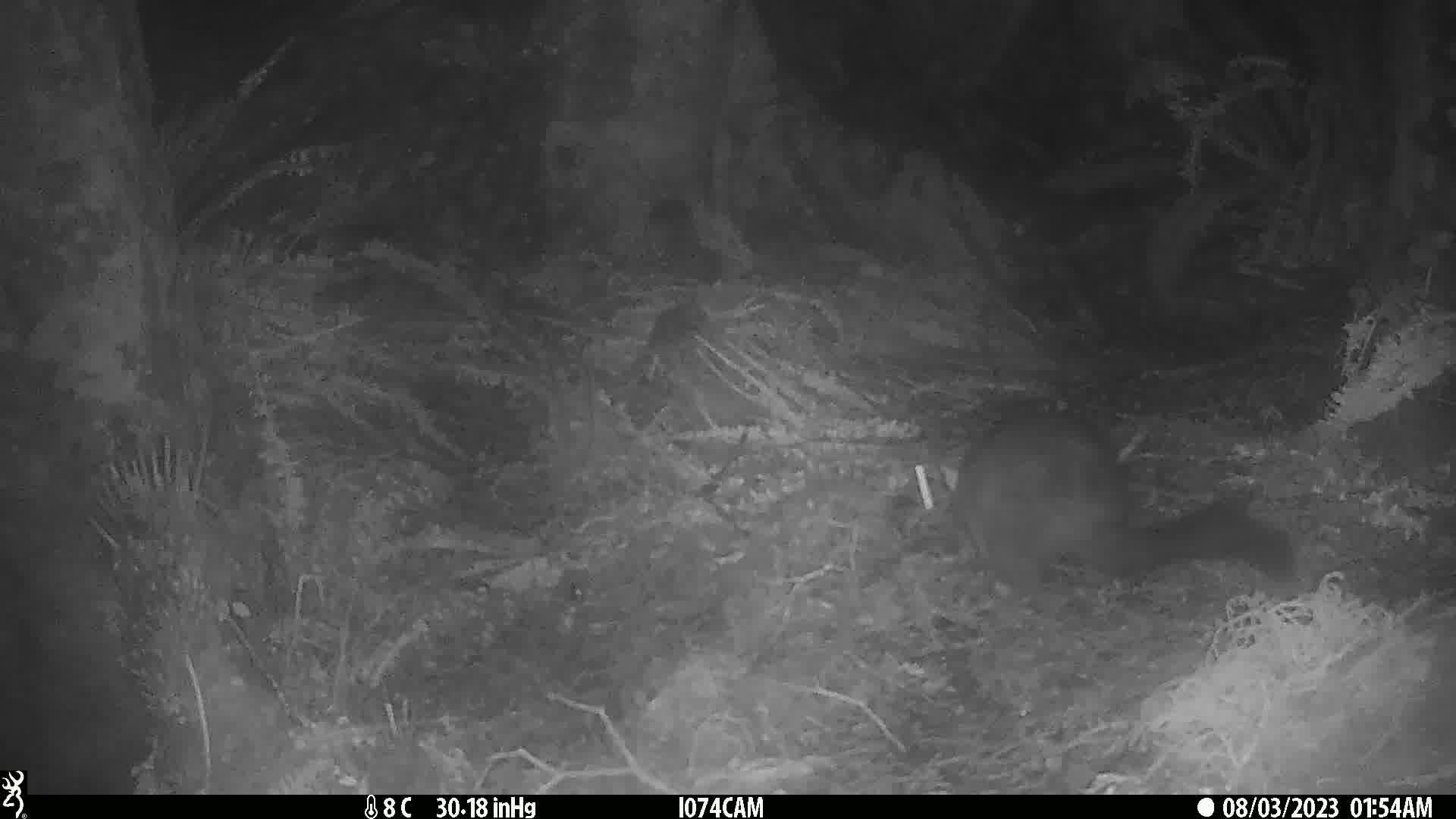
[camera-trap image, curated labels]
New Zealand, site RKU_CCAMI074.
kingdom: Animalia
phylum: Chordata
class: Mammalia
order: Diprotodontia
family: Phalangeridae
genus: Trichosurus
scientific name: Trichosurus vulpecula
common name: common brushtail possum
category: possum